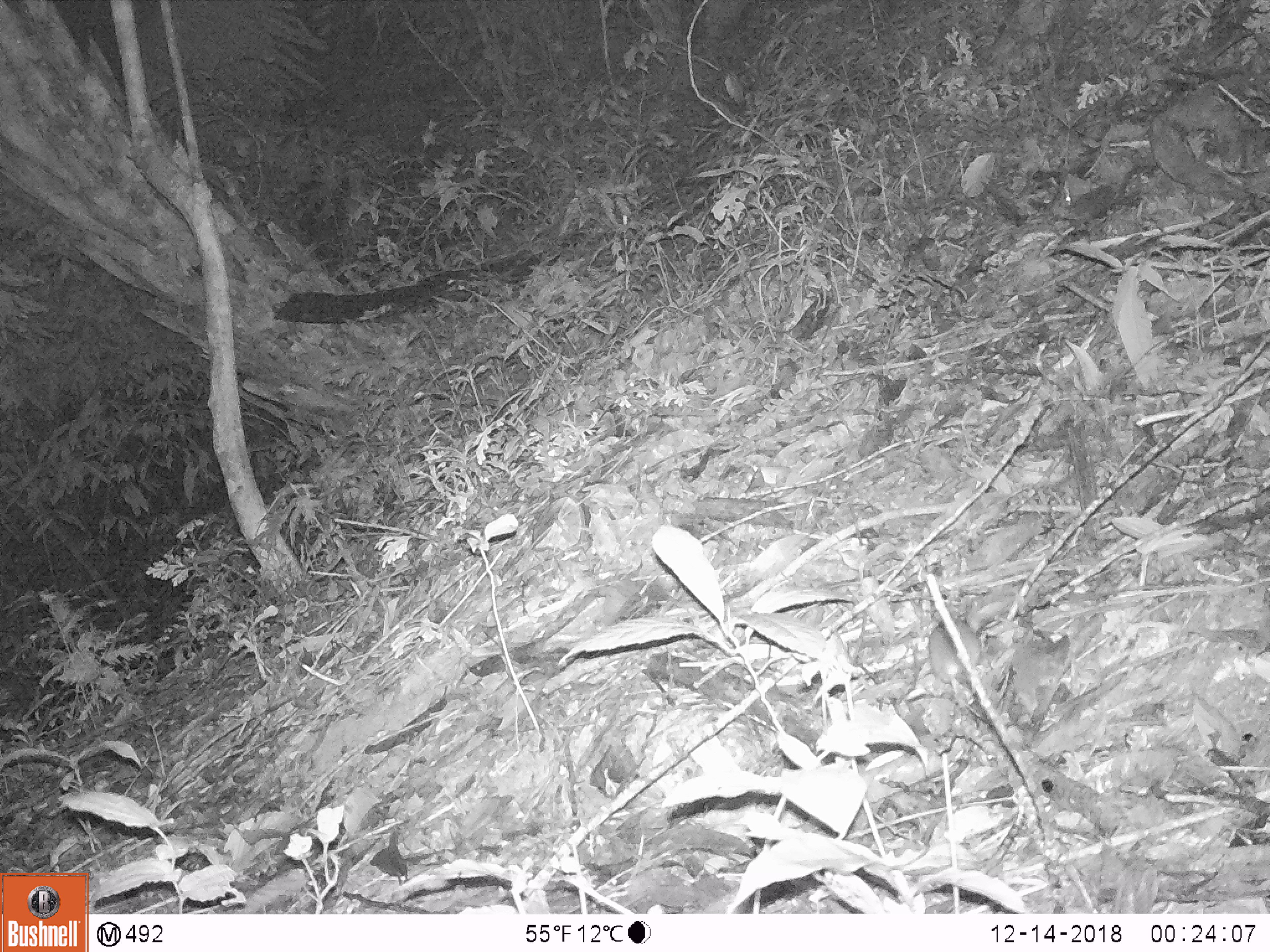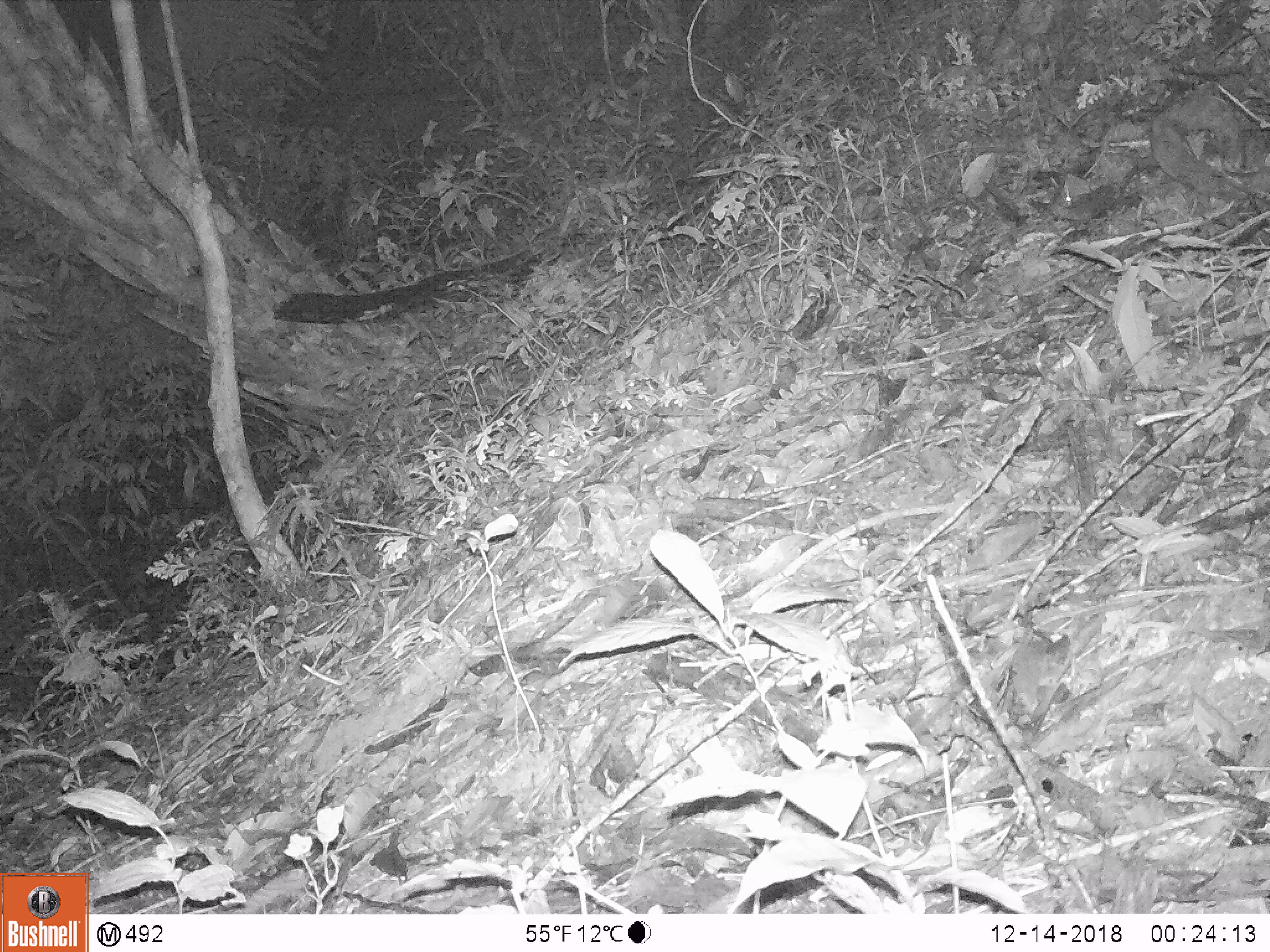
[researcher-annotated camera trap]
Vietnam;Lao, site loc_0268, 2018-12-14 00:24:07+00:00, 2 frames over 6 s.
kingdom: Animalia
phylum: Chordata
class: Mammalia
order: Rodentia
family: Muridae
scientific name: Muridae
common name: old-world mice and rats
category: unidentified murid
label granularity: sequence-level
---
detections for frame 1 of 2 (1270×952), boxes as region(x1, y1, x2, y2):
unidentified murid: region(927, 618, 979, 685)